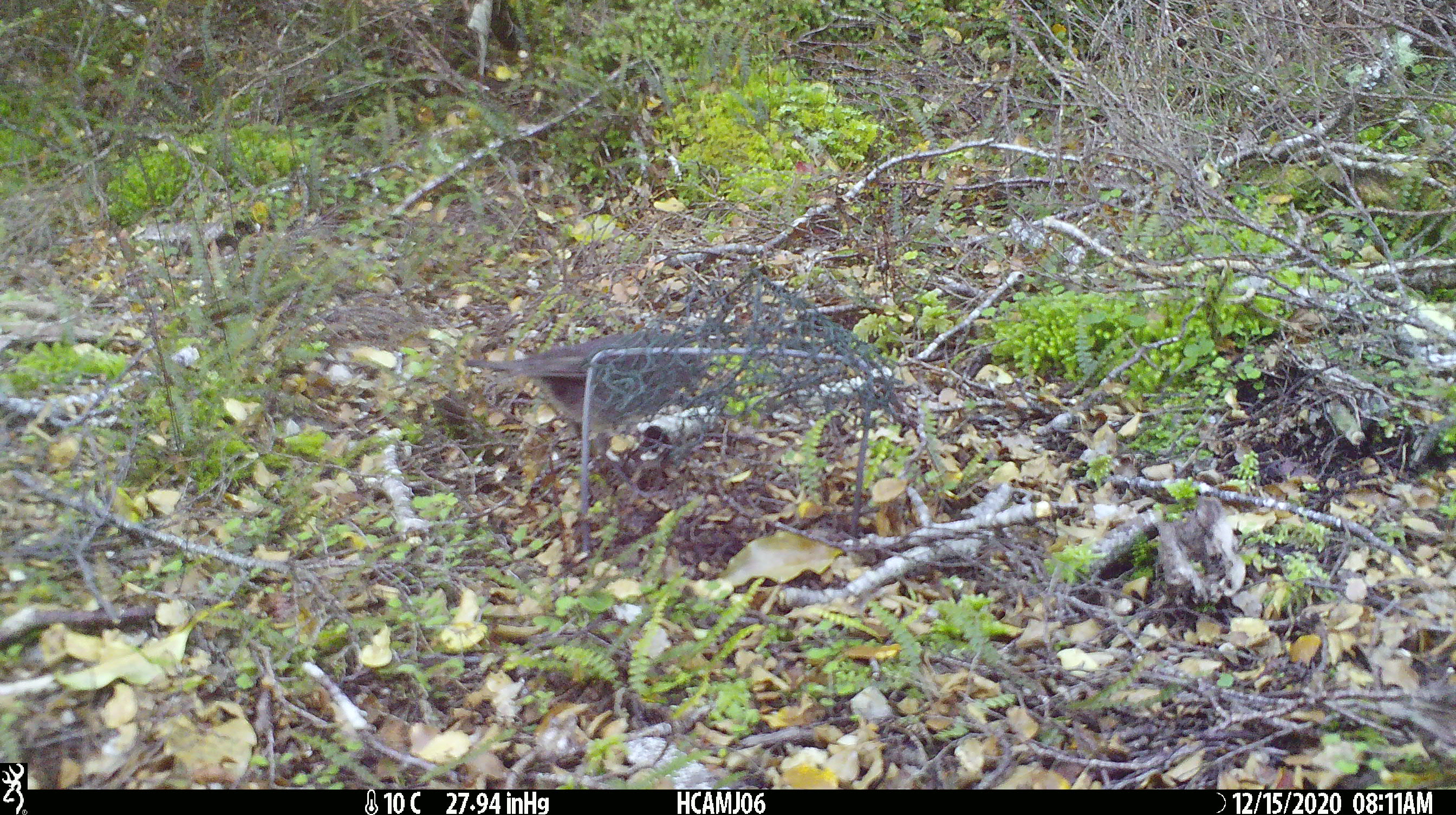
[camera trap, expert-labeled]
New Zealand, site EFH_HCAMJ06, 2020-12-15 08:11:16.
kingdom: Animalia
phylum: Chordata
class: Aves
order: Passeriformes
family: Petroicidae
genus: Petroica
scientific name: Petroica australis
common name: new zealand robin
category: robin